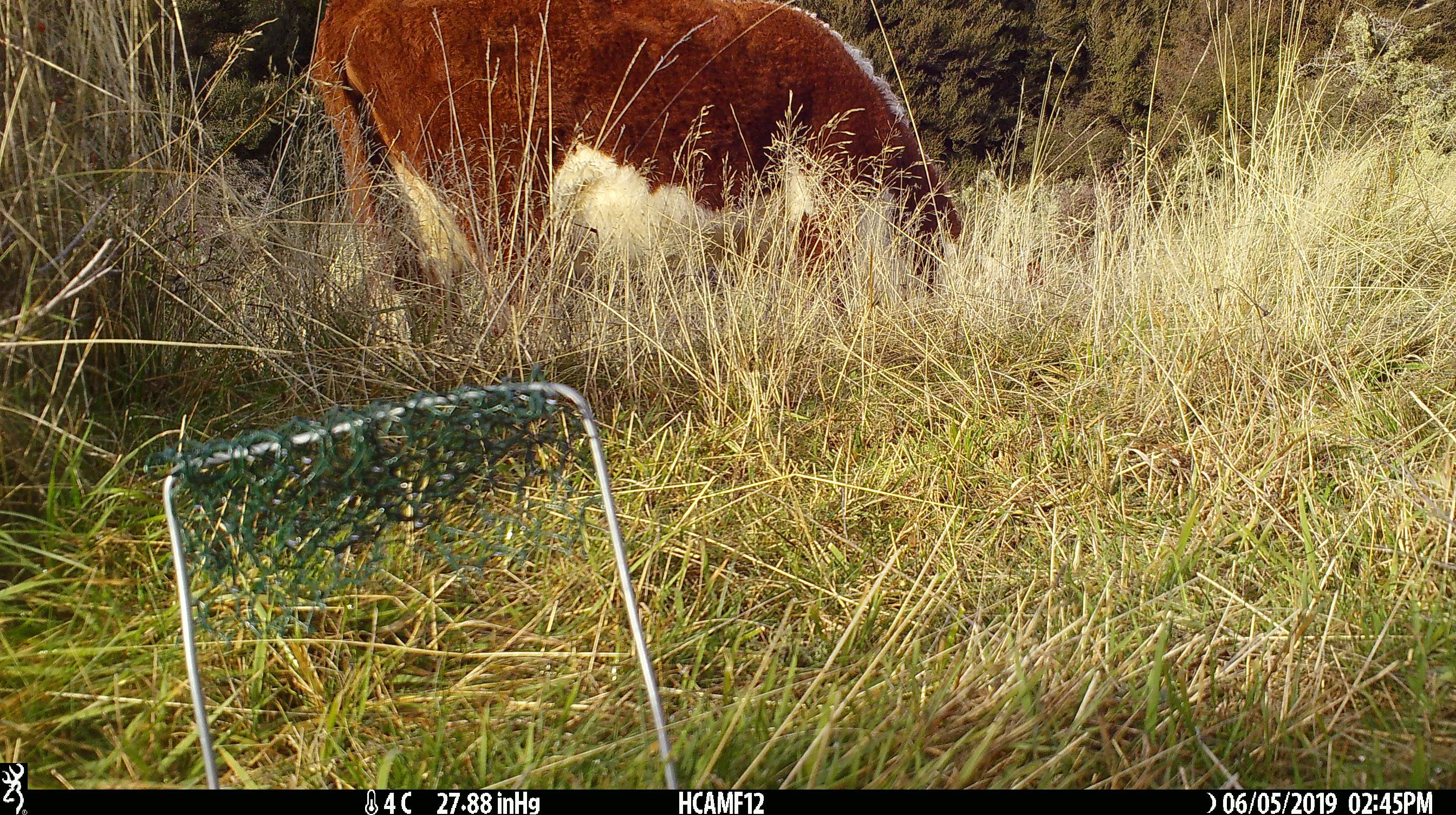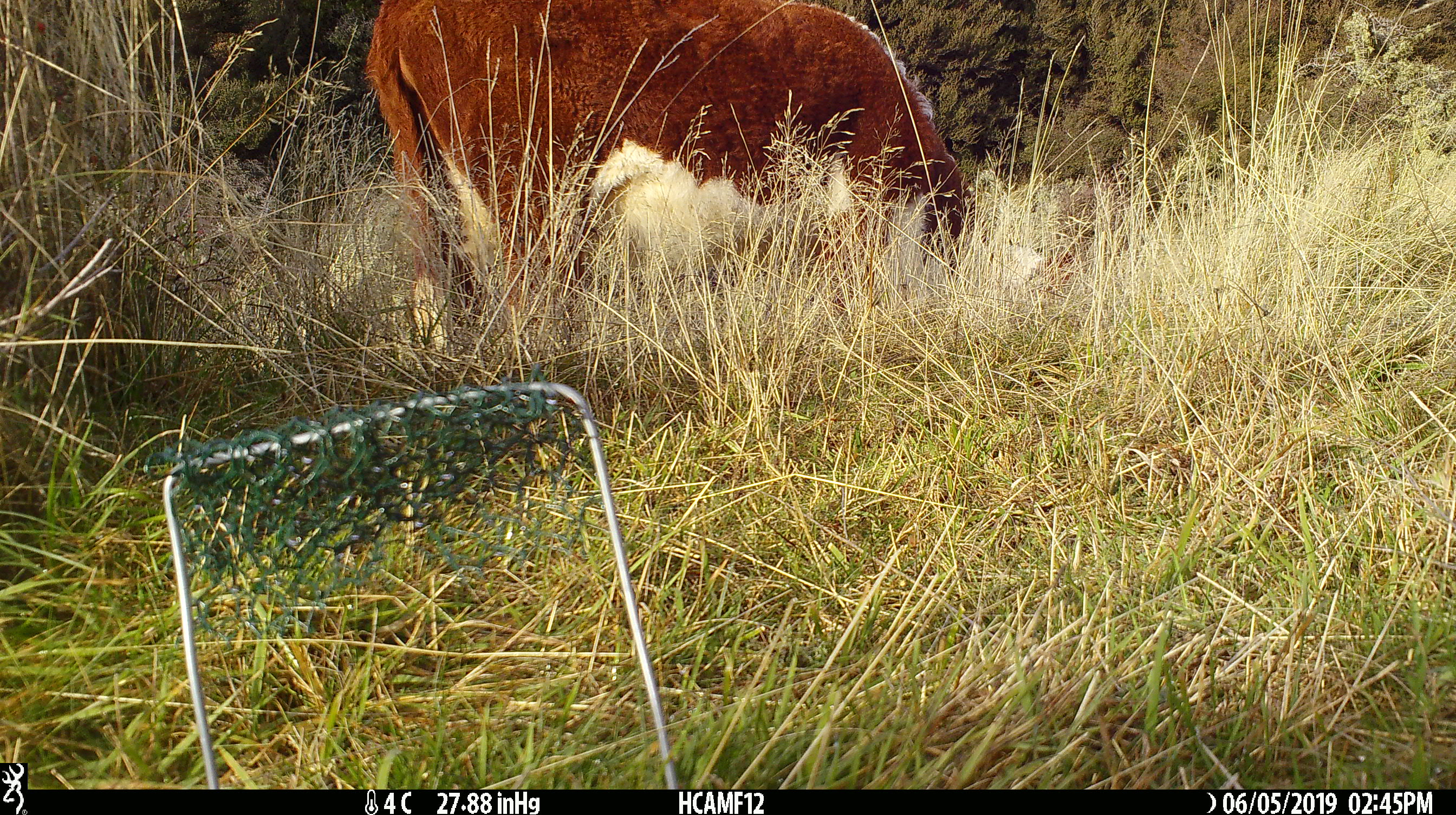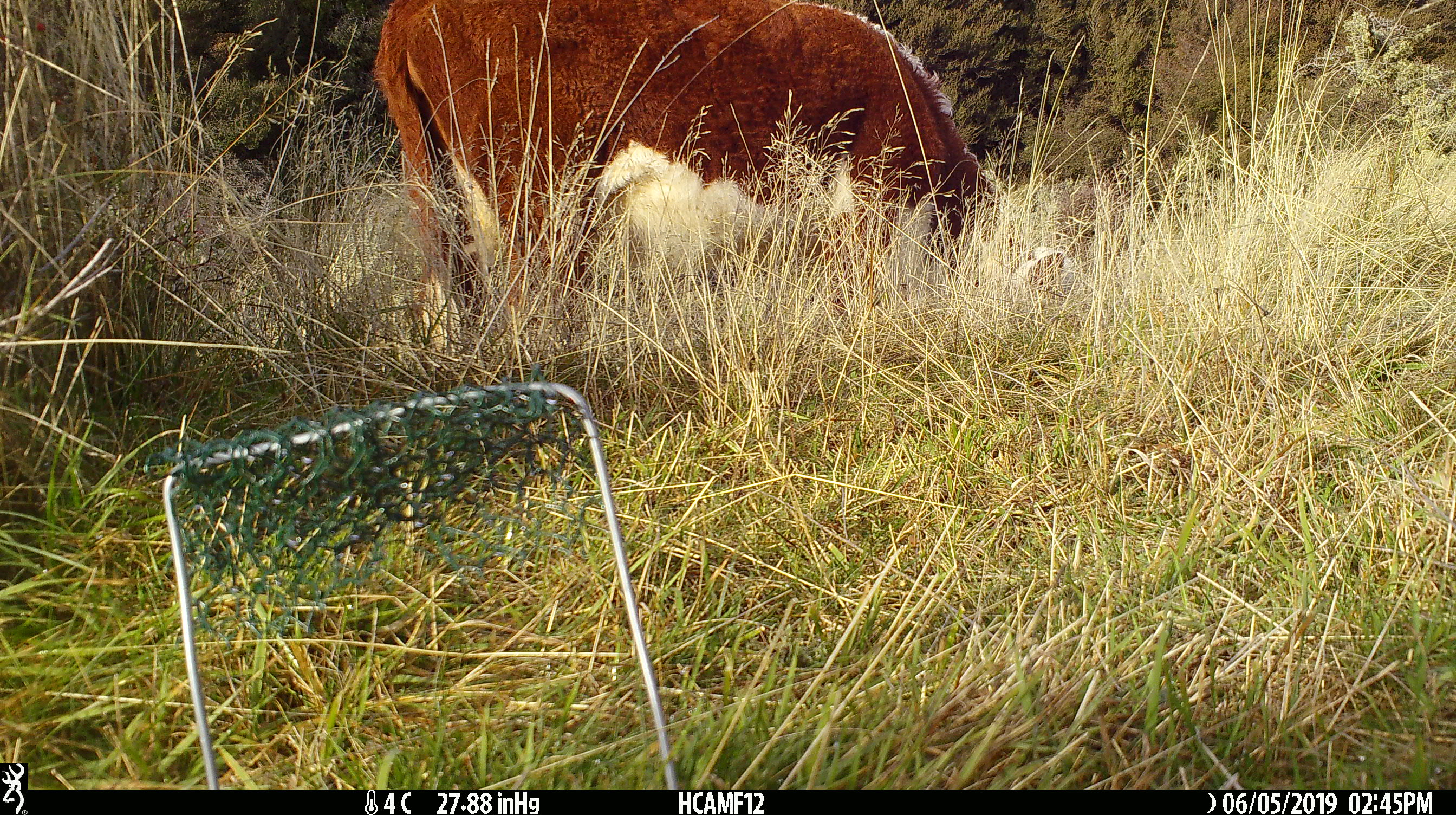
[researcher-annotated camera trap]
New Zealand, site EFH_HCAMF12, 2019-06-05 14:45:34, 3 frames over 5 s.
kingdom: Animalia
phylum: Chordata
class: Mammalia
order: Artiodactyla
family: Bovidae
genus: Bos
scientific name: Bos taurus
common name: domestic cow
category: cow